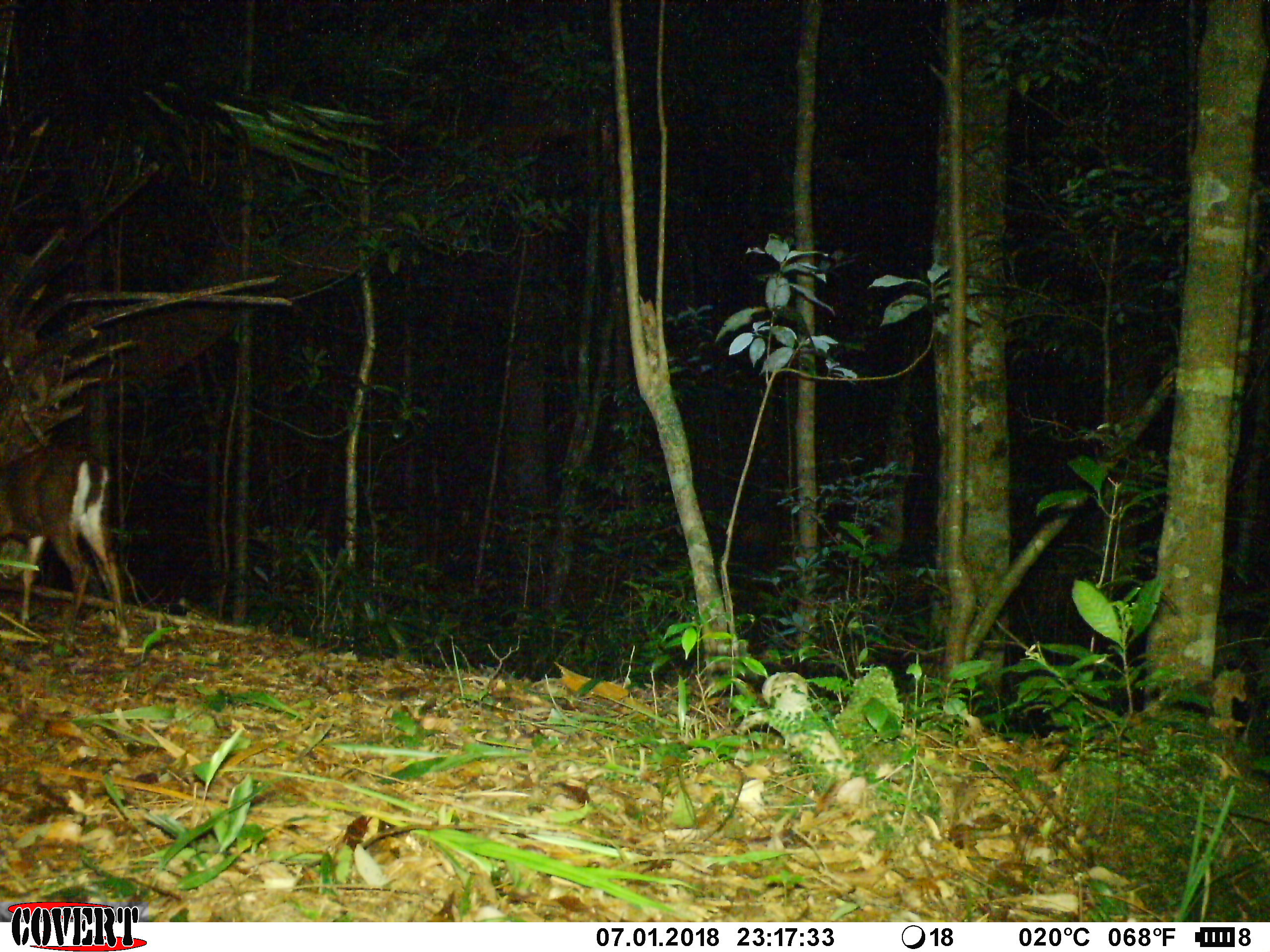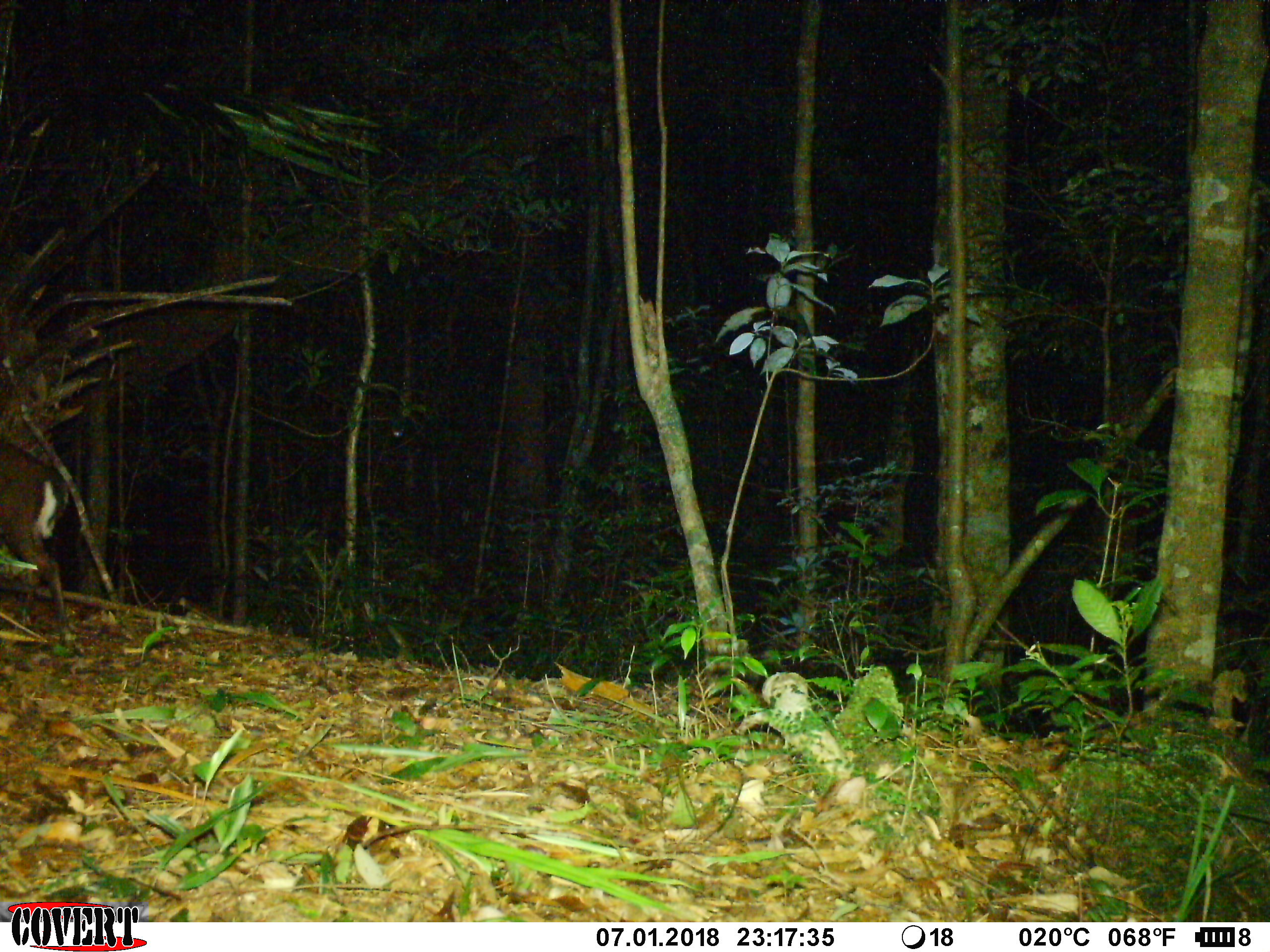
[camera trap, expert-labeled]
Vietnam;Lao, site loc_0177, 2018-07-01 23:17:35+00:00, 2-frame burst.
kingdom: Animalia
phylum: Chordata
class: Mammalia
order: Artiodactyla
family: Cervidae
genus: Muntiacus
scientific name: Muntiacus rooseveltorum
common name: roosevelt's muntjac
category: roosevelts muntjac group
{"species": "roosevelts muntjac group (roosevelt's muntjac) (Muntiacus rooseveltorum)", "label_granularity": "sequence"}